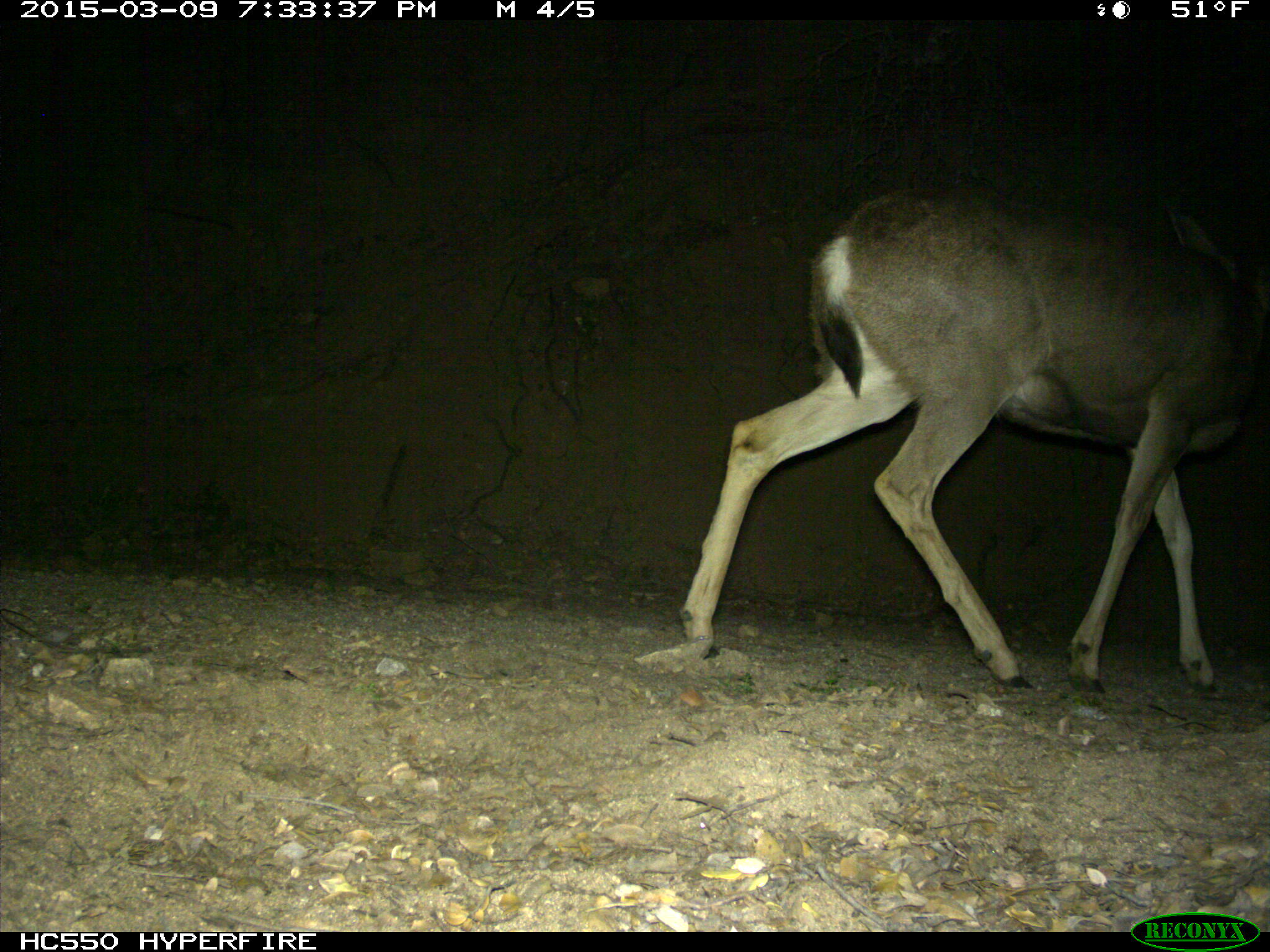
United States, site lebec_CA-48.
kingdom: Animalia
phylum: Chordata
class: Mammalia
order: Artiodactyla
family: Cervidae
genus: Odocoileus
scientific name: Odocoileus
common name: deer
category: unidentified deer